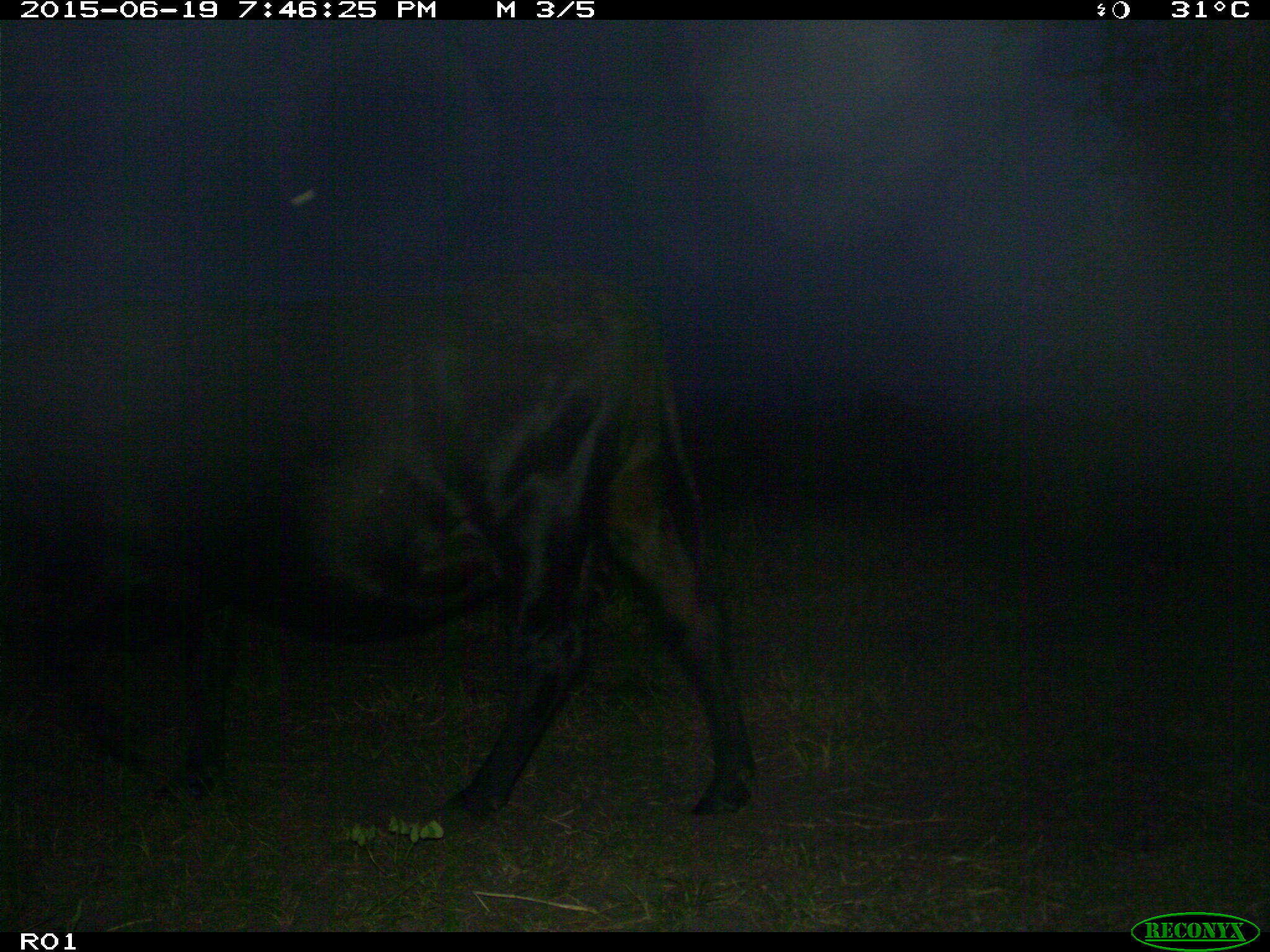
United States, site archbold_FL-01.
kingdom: Animalia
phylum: Chordata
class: Mammalia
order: Artiodactyla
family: Bovidae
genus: Bos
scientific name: Bos taurus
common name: domestic cow